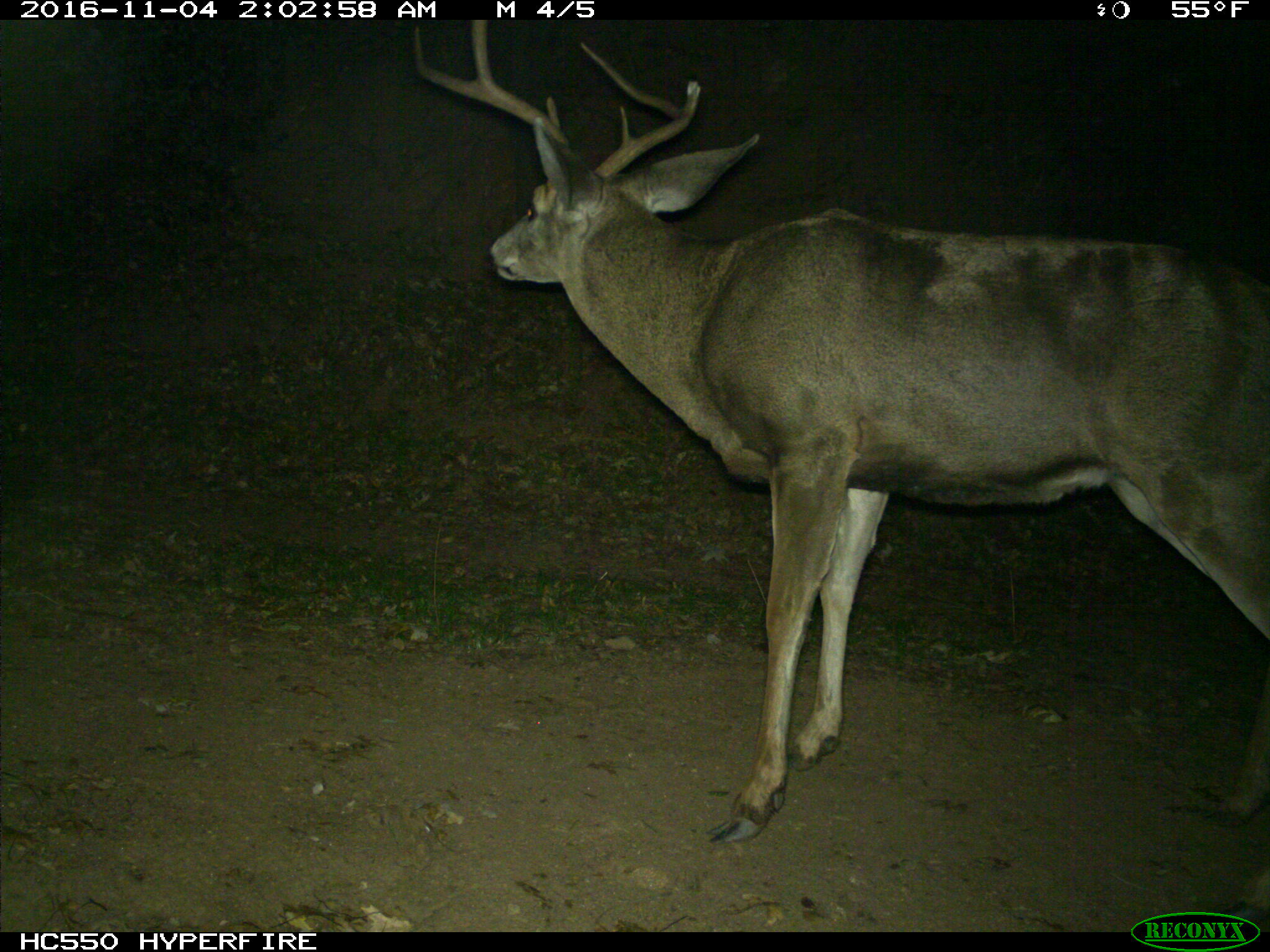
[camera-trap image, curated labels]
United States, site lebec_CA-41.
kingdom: Animalia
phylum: Chordata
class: Mammalia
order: Artiodactyla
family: Cervidae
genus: Odocoileus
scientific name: Odocoileus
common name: deer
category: unidentified deer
Unidentified deer (deer) (Odocoileus).